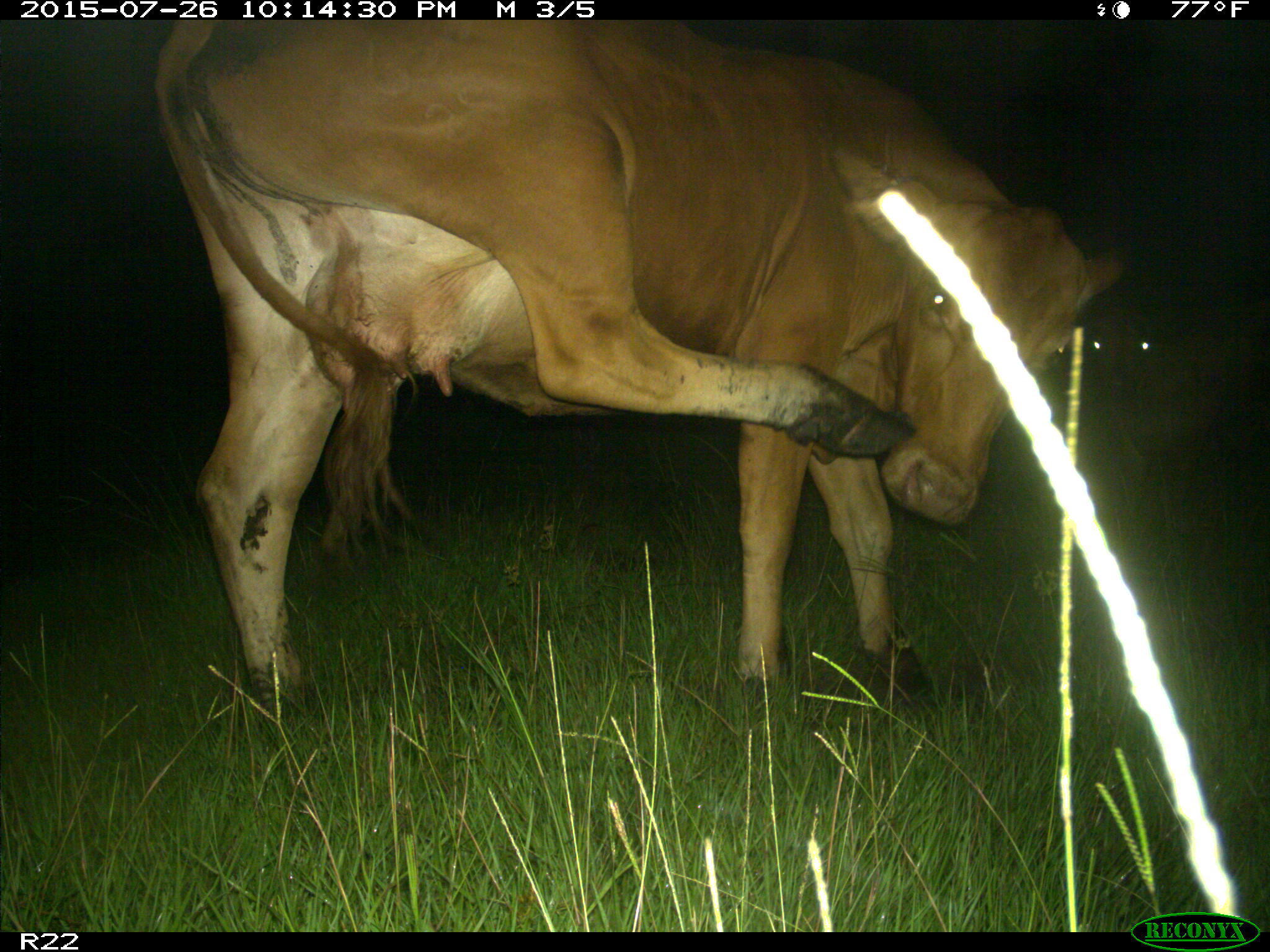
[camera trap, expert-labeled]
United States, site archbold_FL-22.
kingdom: Animalia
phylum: Chordata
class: Mammalia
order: Artiodactyla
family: Bovidae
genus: Bos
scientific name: Bos taurus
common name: domestic cow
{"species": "Bos taurus (domestic cow)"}